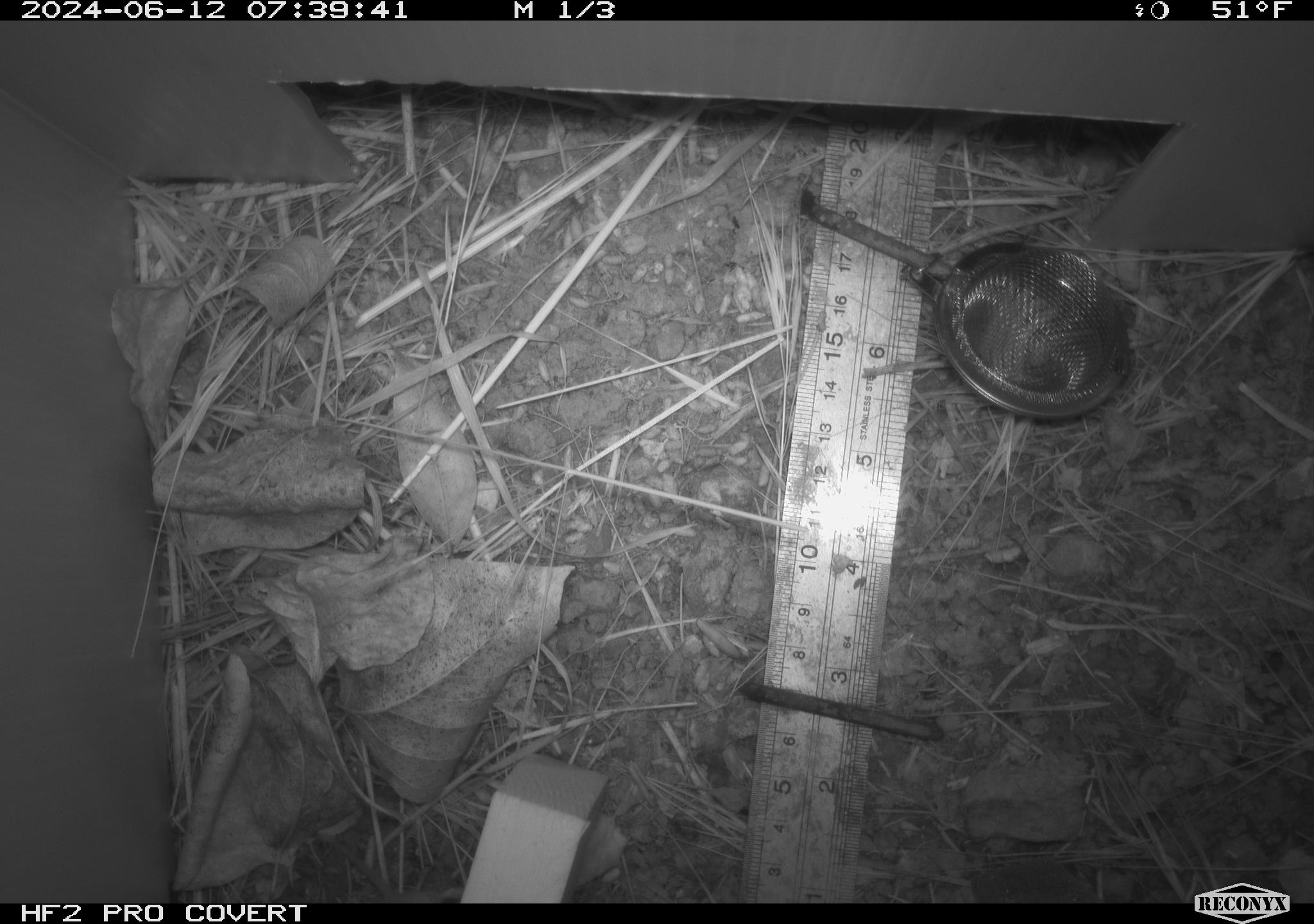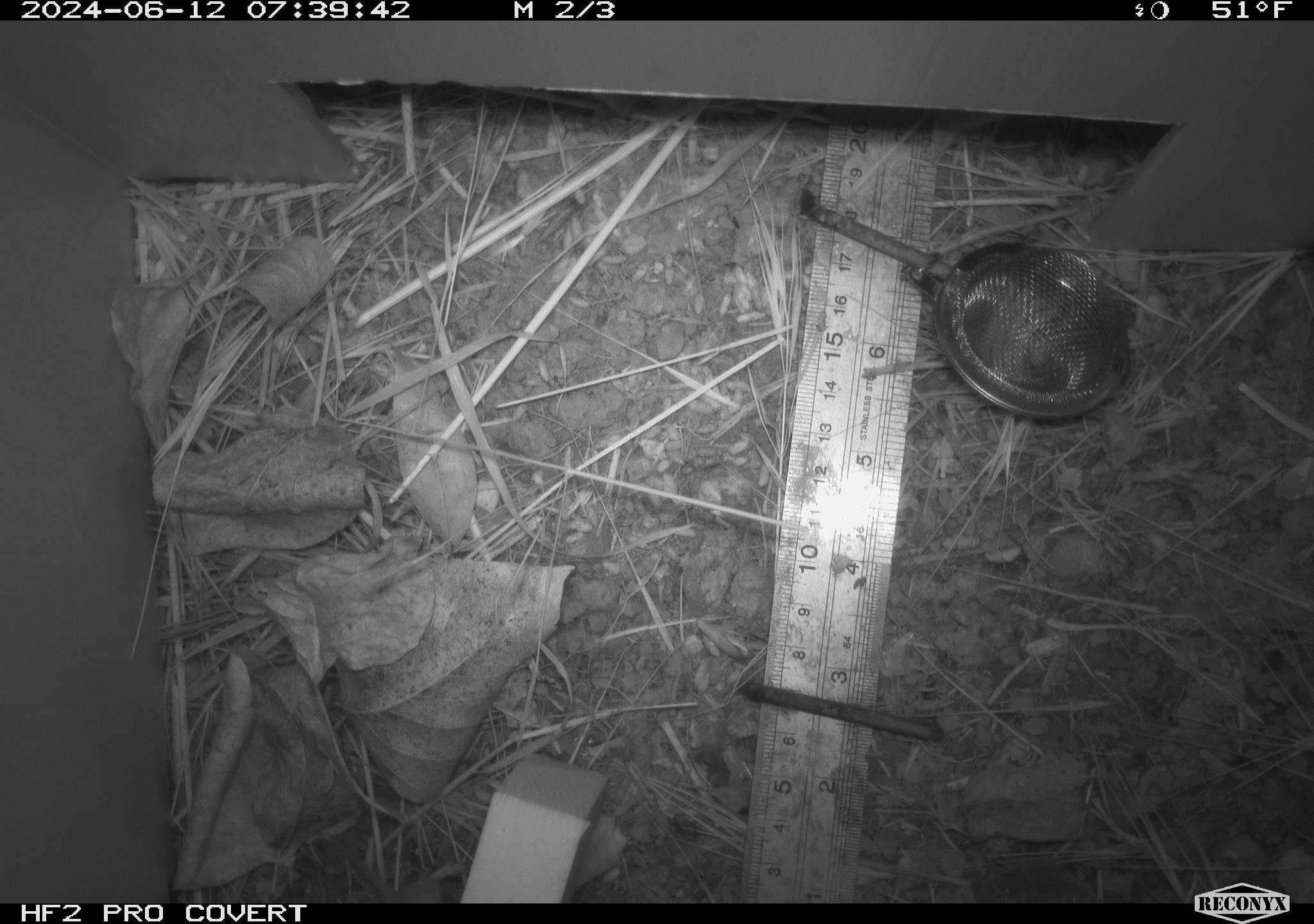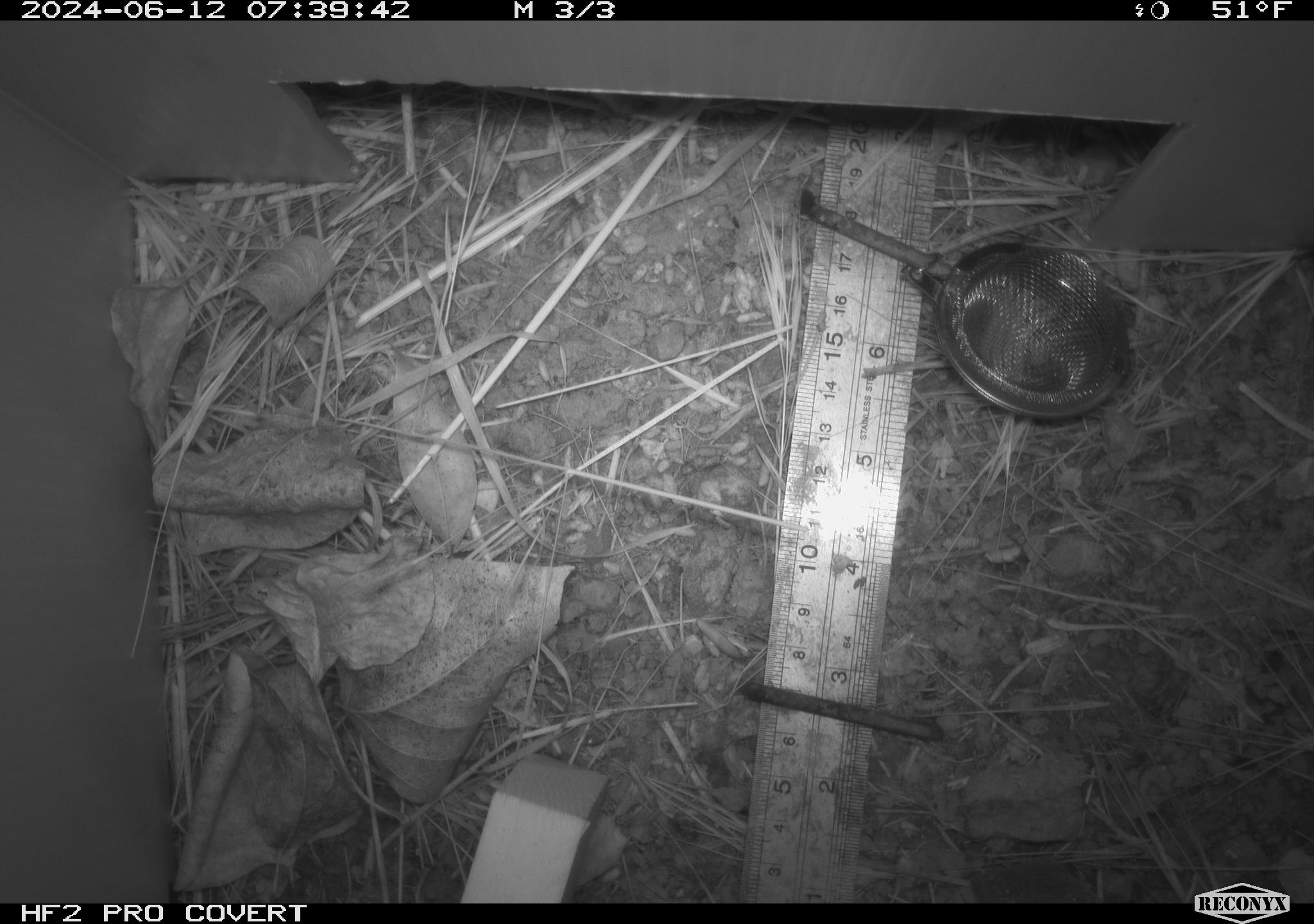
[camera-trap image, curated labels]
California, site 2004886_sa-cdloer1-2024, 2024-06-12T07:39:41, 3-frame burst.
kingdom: Animalia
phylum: Chordata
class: Mammalia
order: Eulipotyphla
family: Soricidae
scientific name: Soricidae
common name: shrews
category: soricidae family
Soricidae family (shrews) (Soricidae).